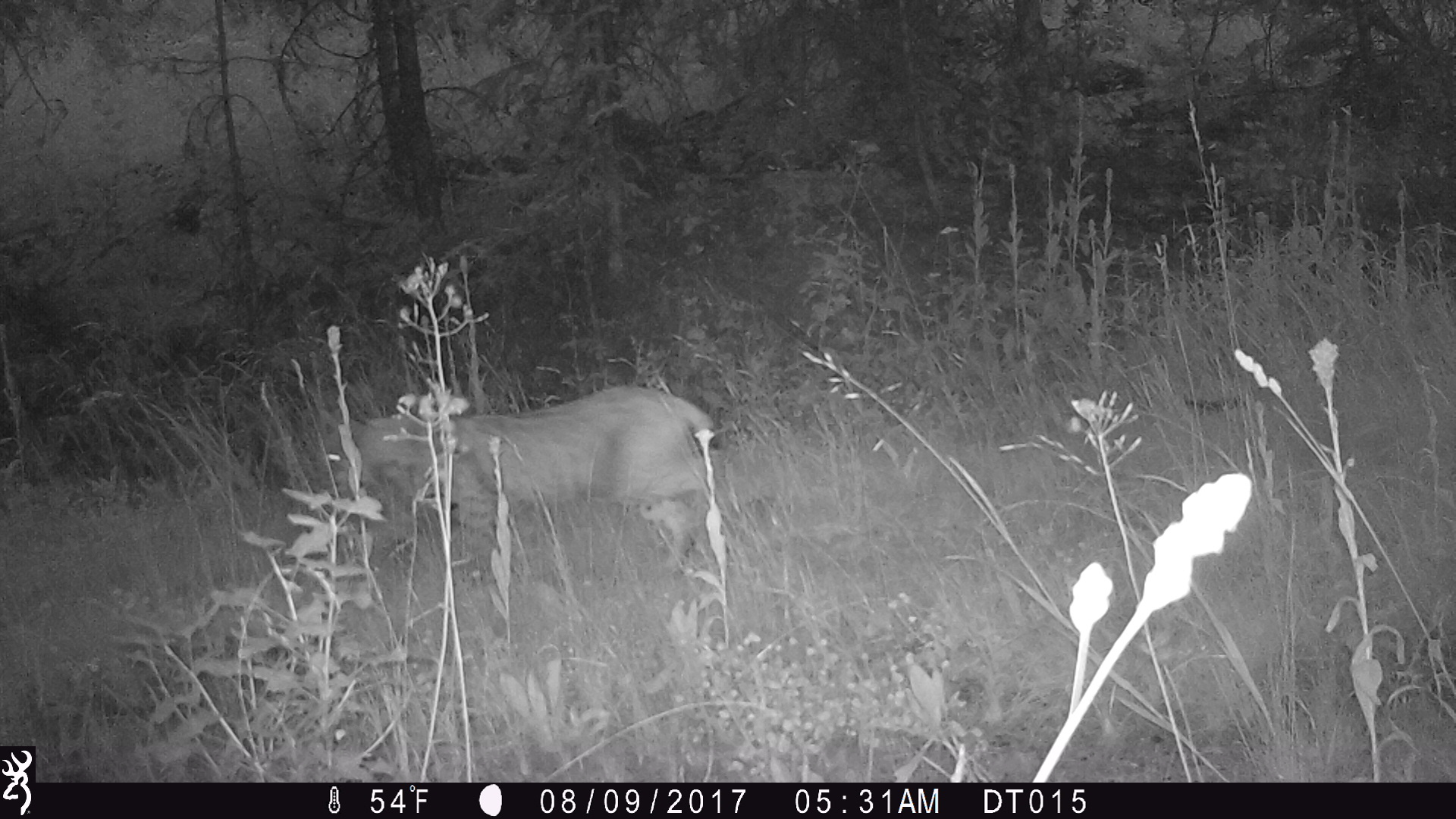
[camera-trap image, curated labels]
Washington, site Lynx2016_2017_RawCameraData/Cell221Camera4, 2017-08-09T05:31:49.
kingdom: Animalia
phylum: Chordata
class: Mammalia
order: Carnivora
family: Felidae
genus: Lynx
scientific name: Lynx rufus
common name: bobcat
Lynx rufus (bobcat). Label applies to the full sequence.